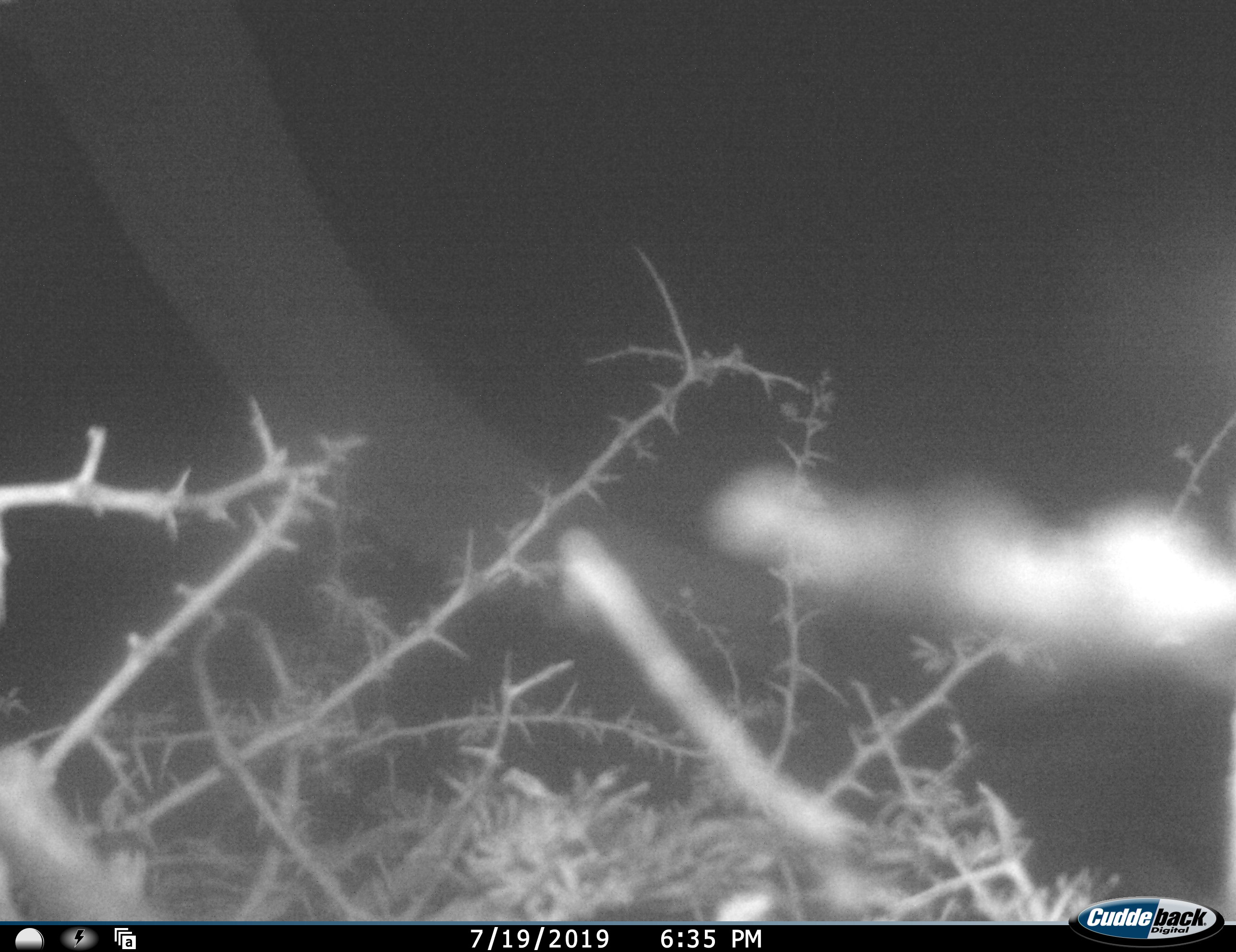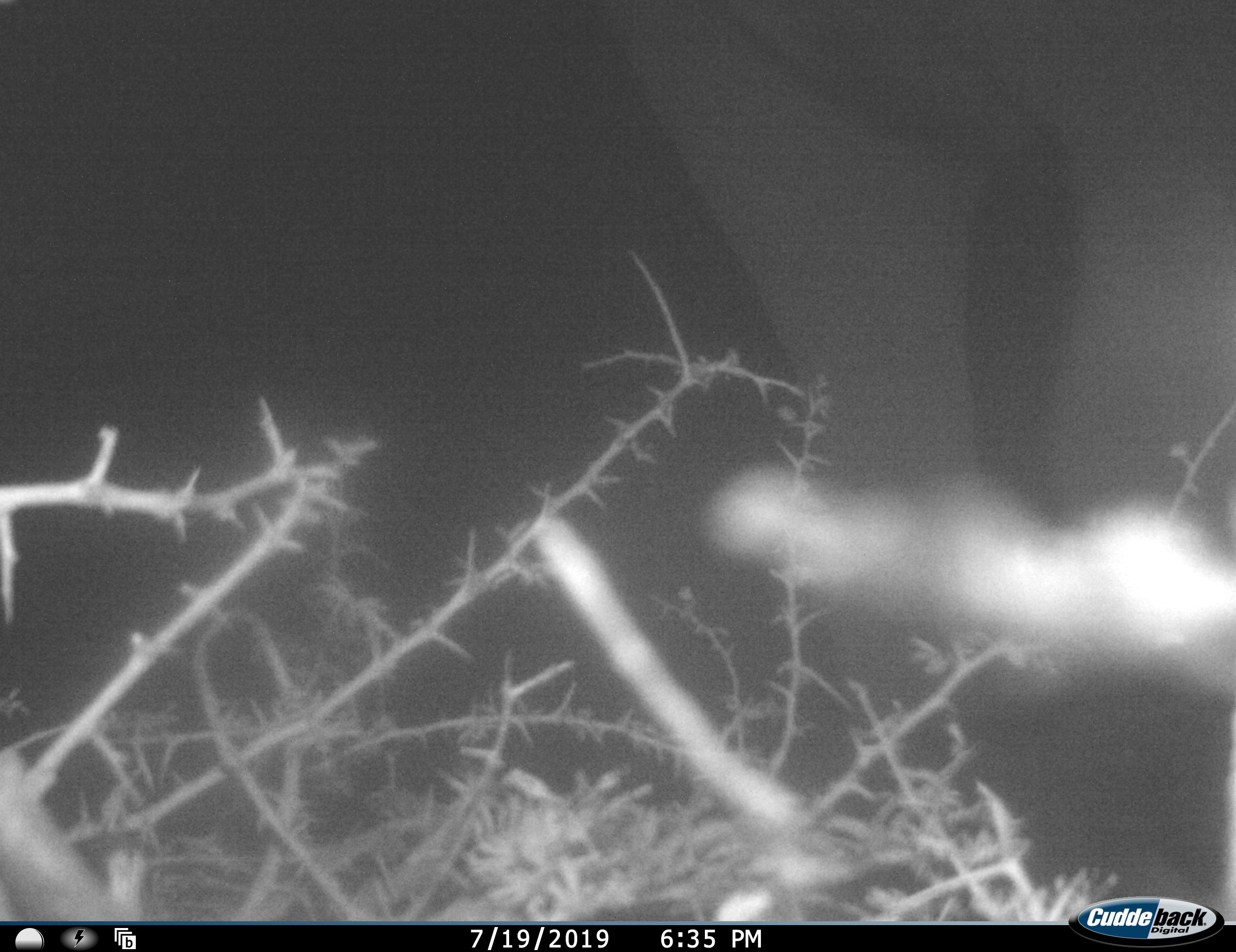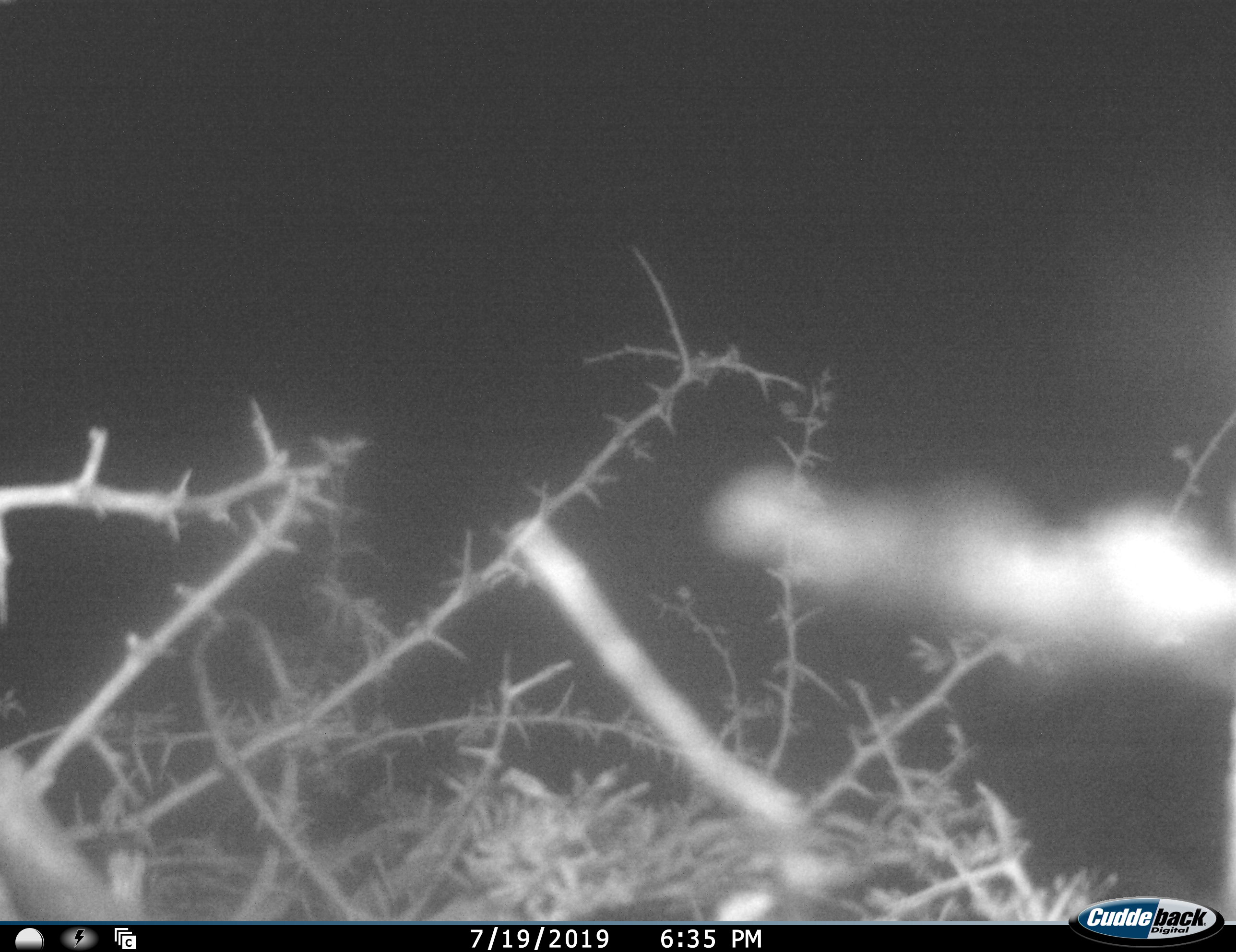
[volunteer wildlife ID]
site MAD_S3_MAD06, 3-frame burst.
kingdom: Animalia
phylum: Chordata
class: Mammalia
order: Proboscidea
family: Elephantidae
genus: Loxodonta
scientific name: Loxodonta africana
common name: african bush elephant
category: elephant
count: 1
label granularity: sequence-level